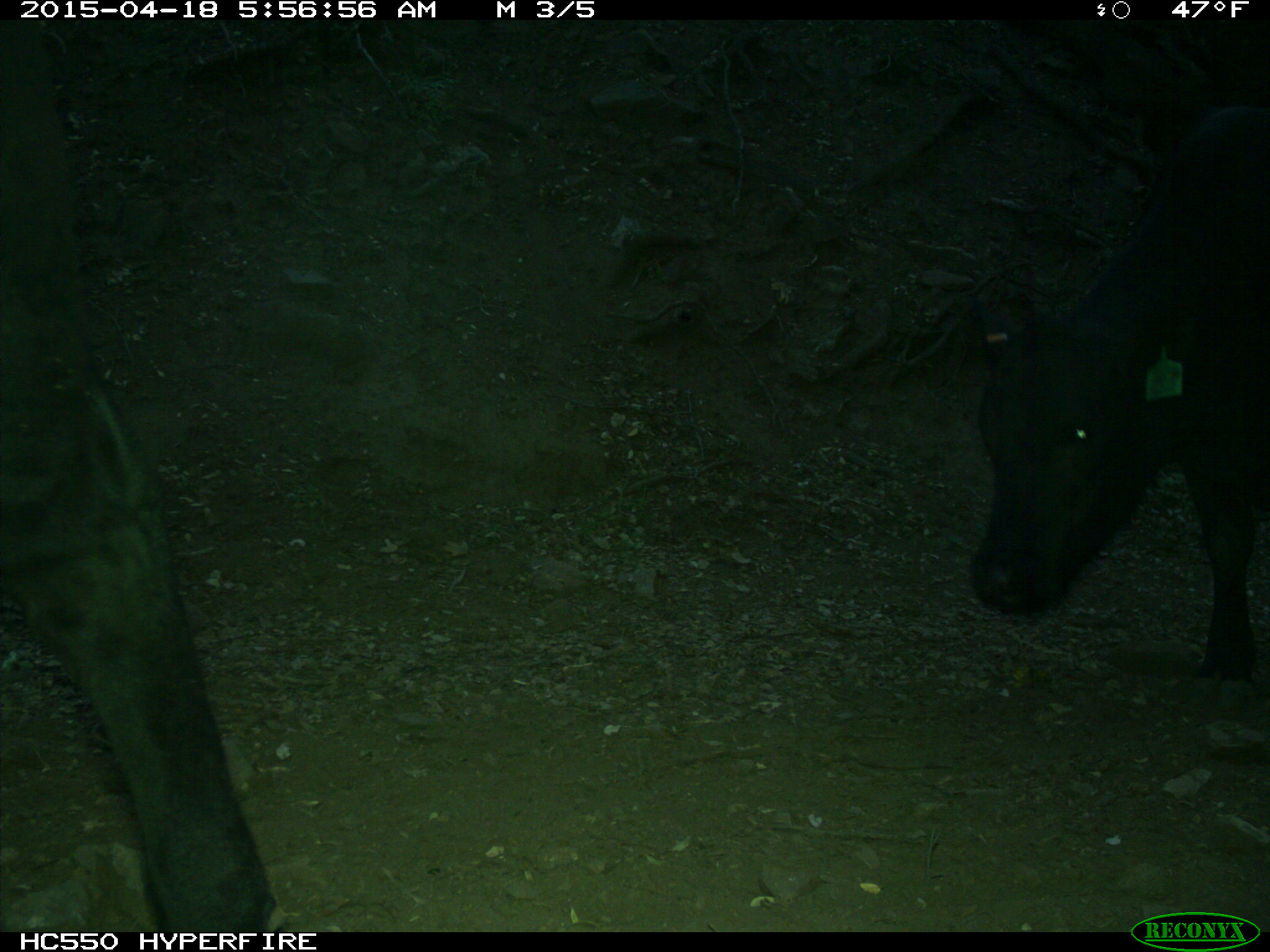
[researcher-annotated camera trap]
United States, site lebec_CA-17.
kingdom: Animalia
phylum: Chordata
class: Mammalia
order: Artiodactyla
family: Bovidae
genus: Bos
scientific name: Bos taurus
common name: domestic cow